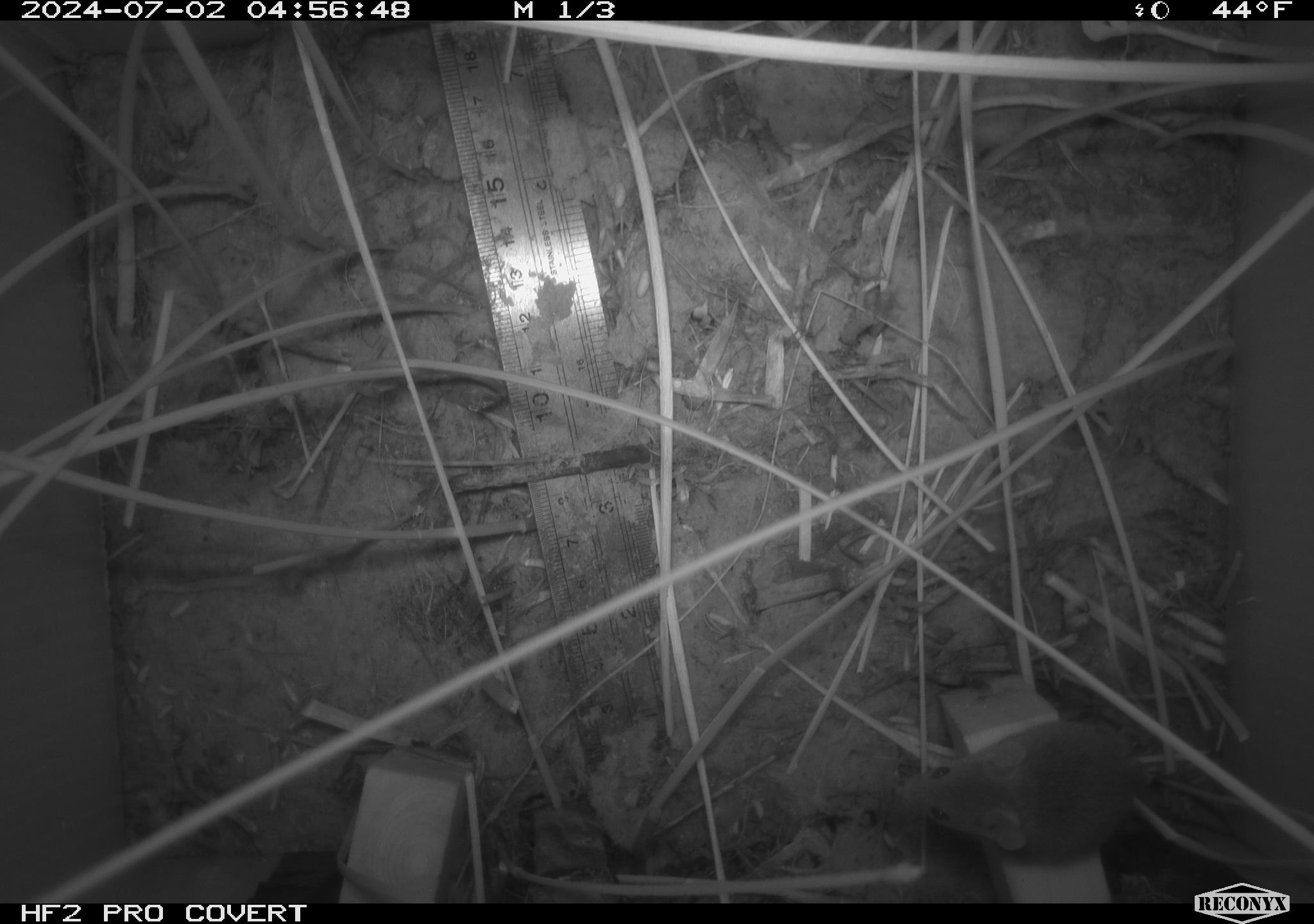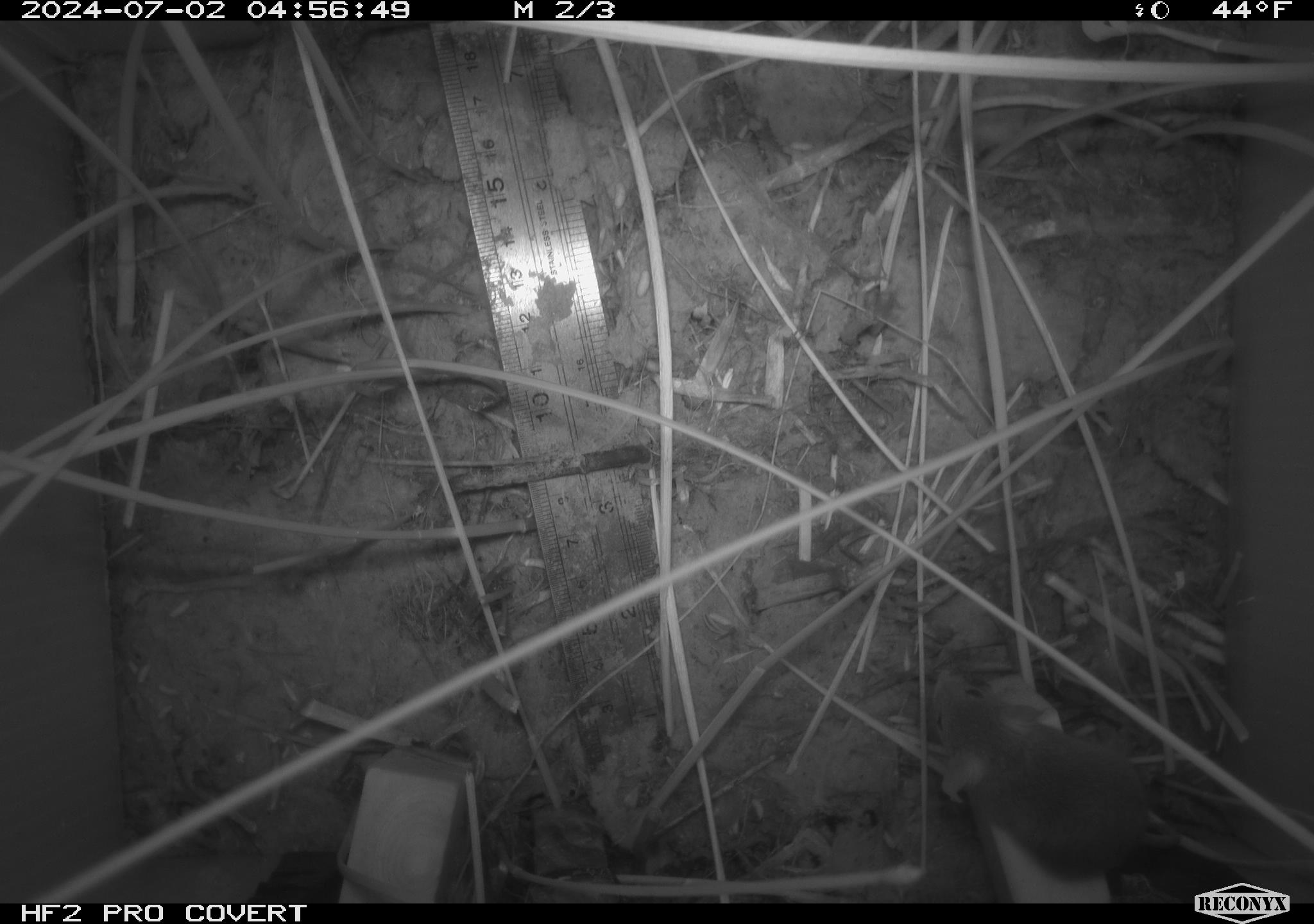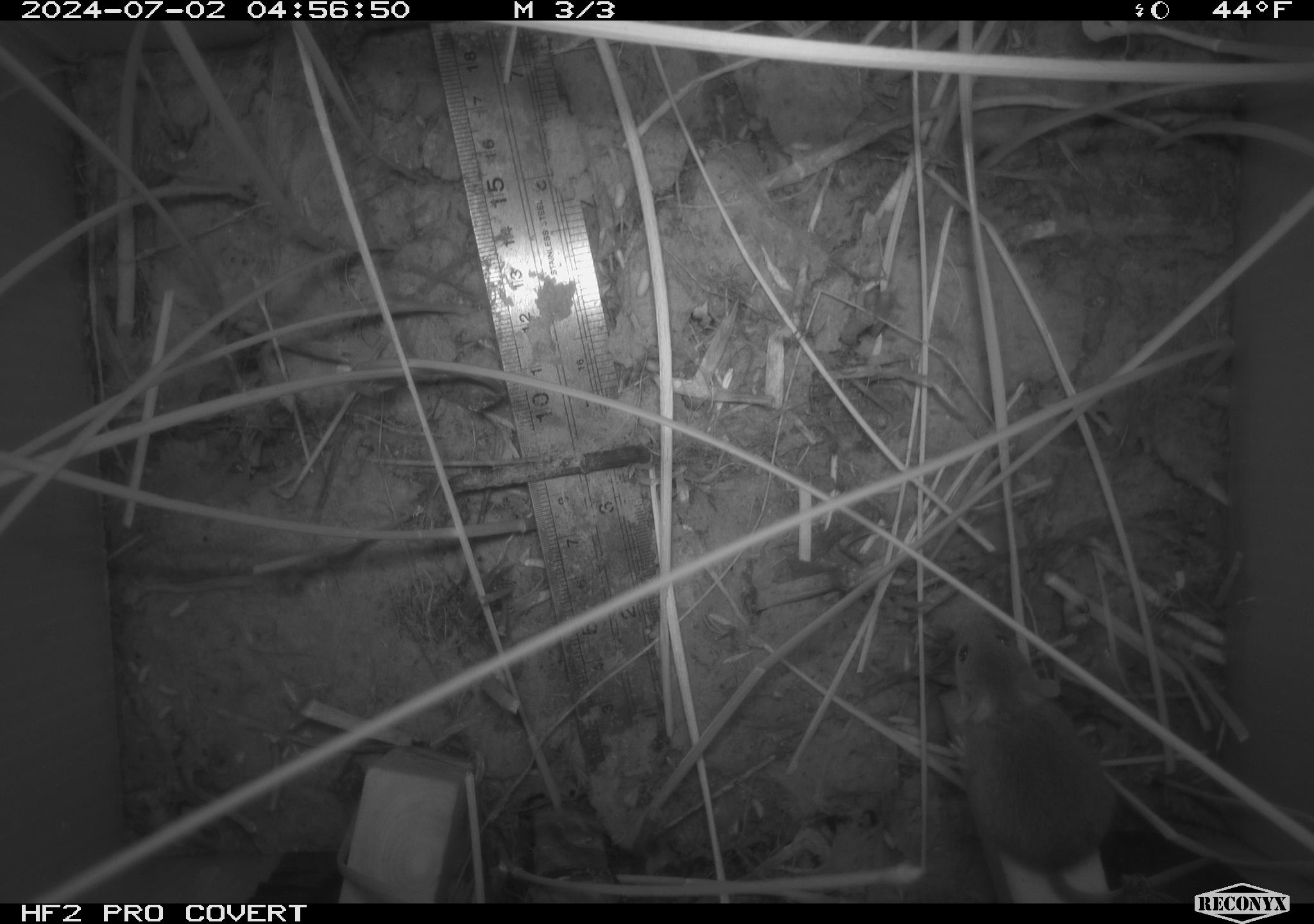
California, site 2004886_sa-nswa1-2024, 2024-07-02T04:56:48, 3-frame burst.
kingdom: Animalia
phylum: Chordata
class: Mammalia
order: Rodentia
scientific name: Rodentia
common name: rodent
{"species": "rodent (Rodentia)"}